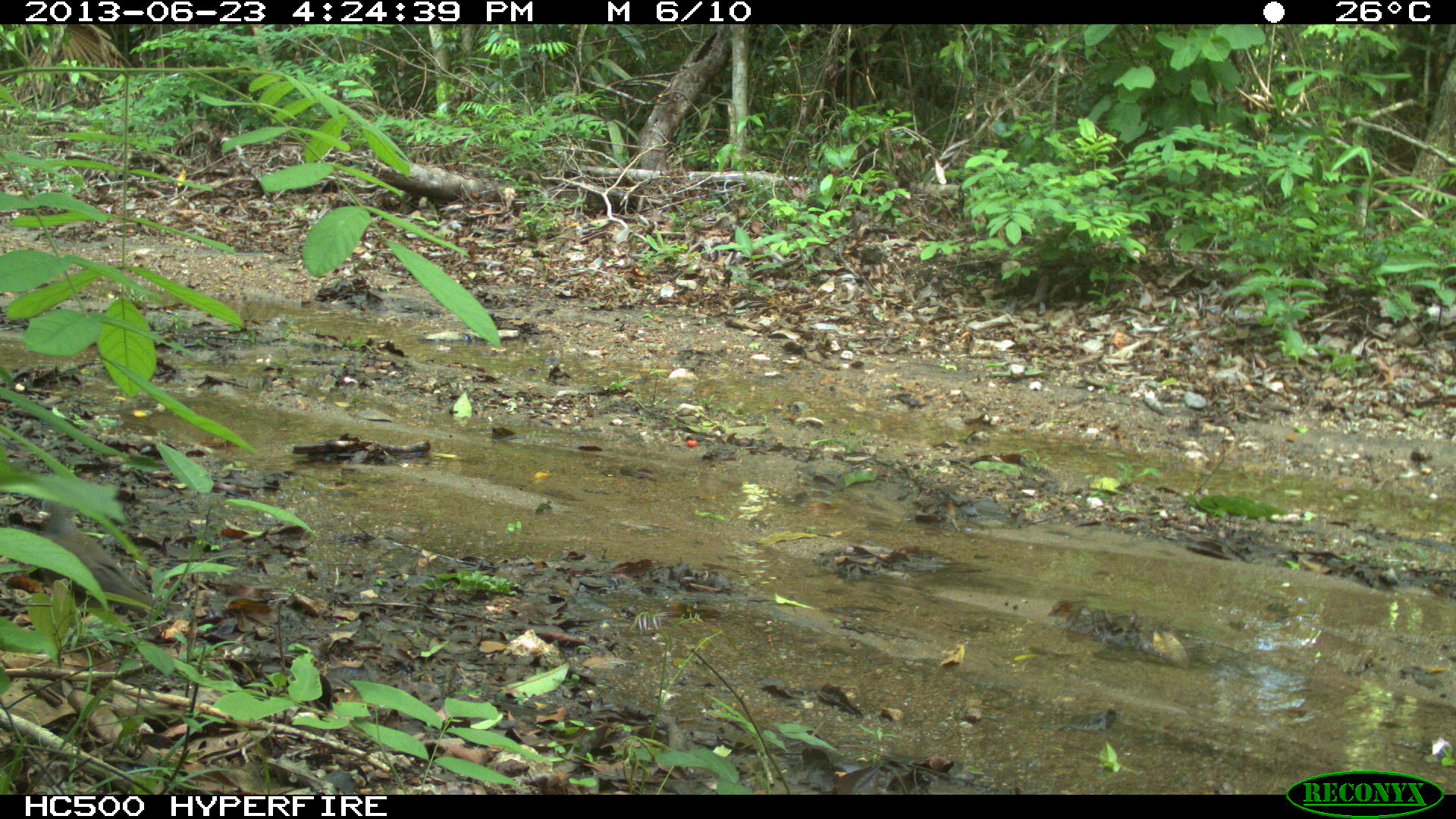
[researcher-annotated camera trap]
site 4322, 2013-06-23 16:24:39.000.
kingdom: Animalia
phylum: Chordata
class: Aves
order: Columbiformes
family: Columbidae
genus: Leptotila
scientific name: Leptotila plumbeiceps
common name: gray-headed dove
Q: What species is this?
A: Leptotila plumbeiceps (gray-headed dove).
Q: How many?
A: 1.